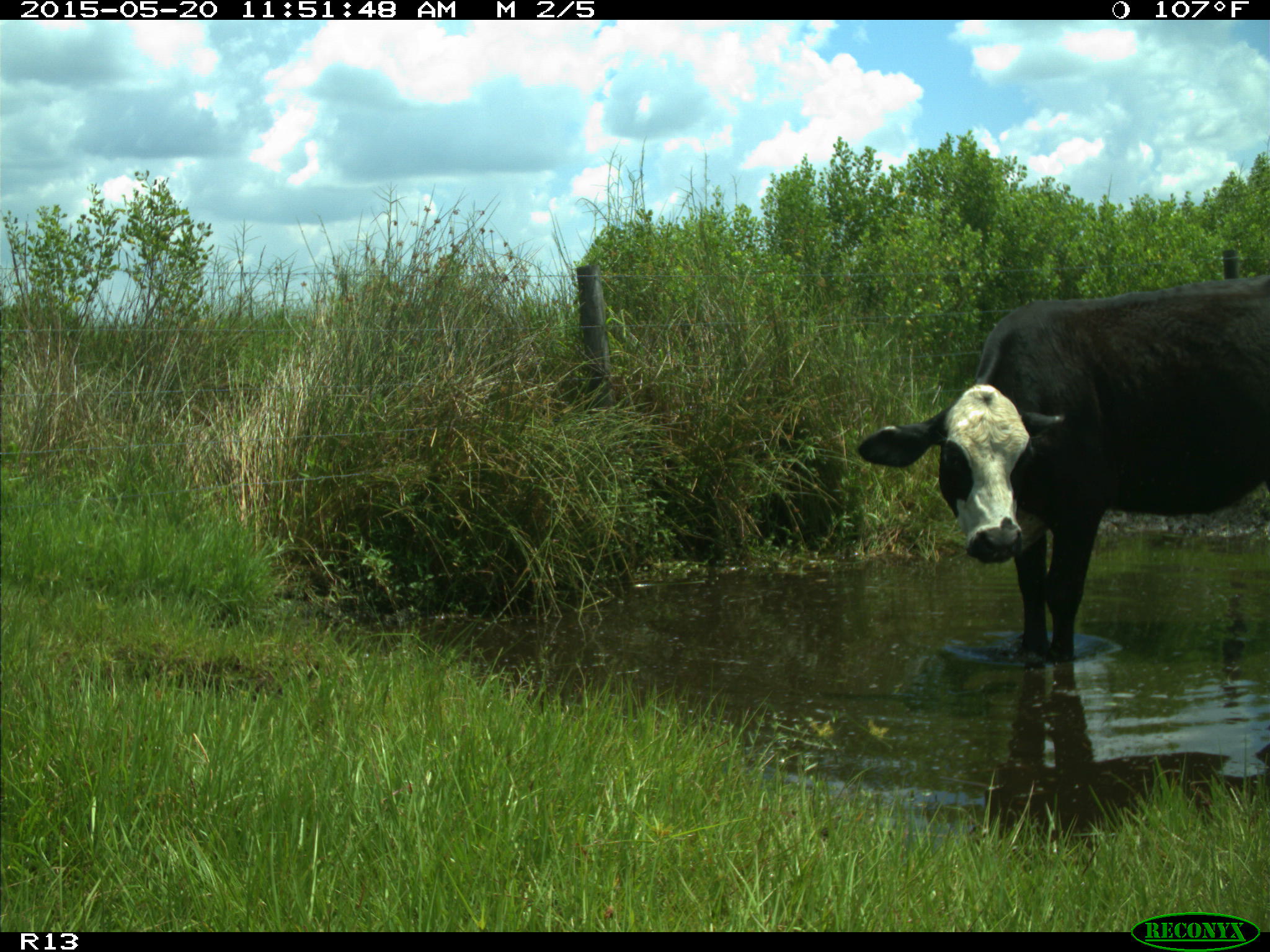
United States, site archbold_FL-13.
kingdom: Animalia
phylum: Chordata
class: Mammalia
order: Artiodactyla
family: Bovidae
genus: Bos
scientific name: Bos taurus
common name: domestic cow